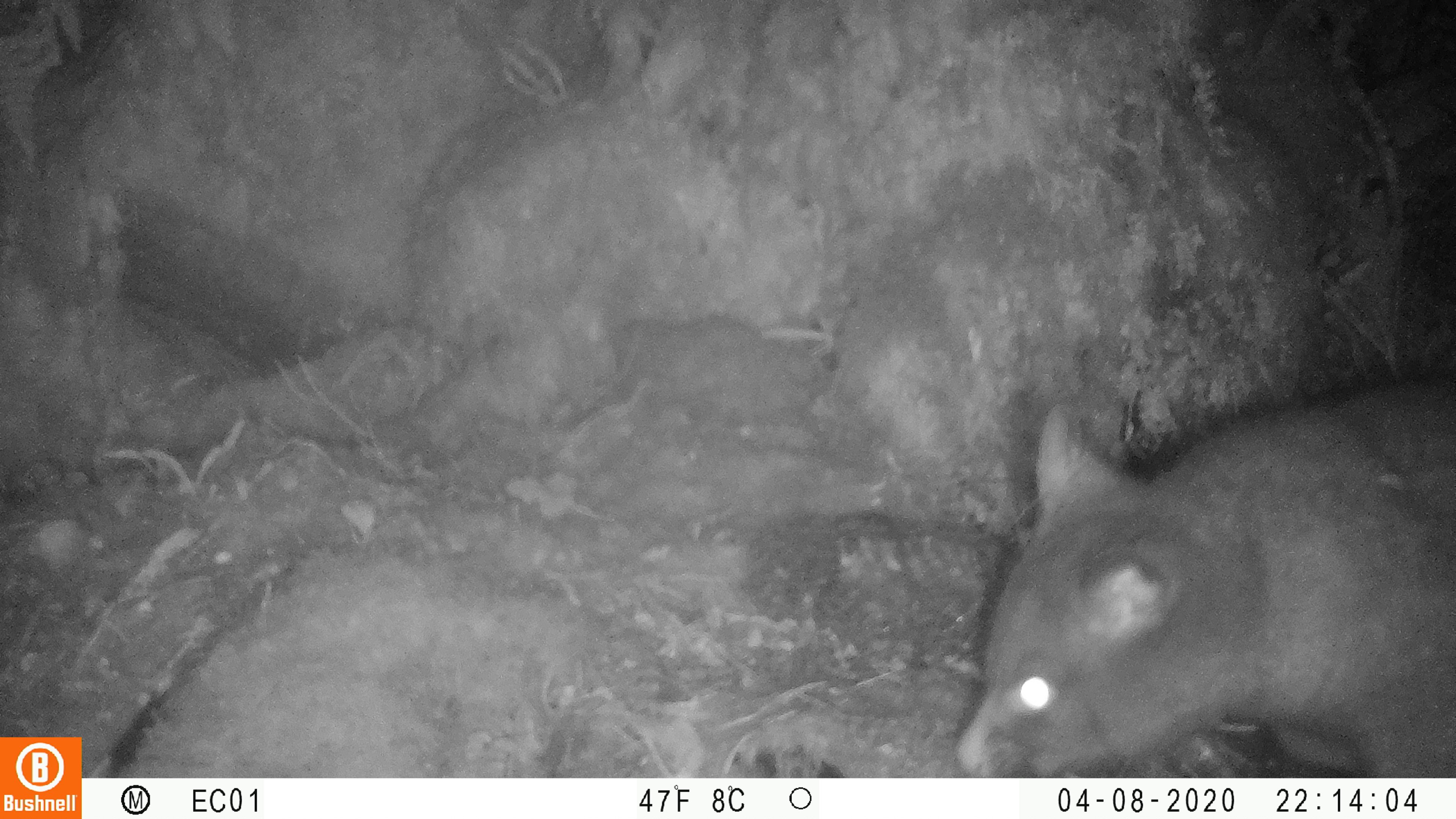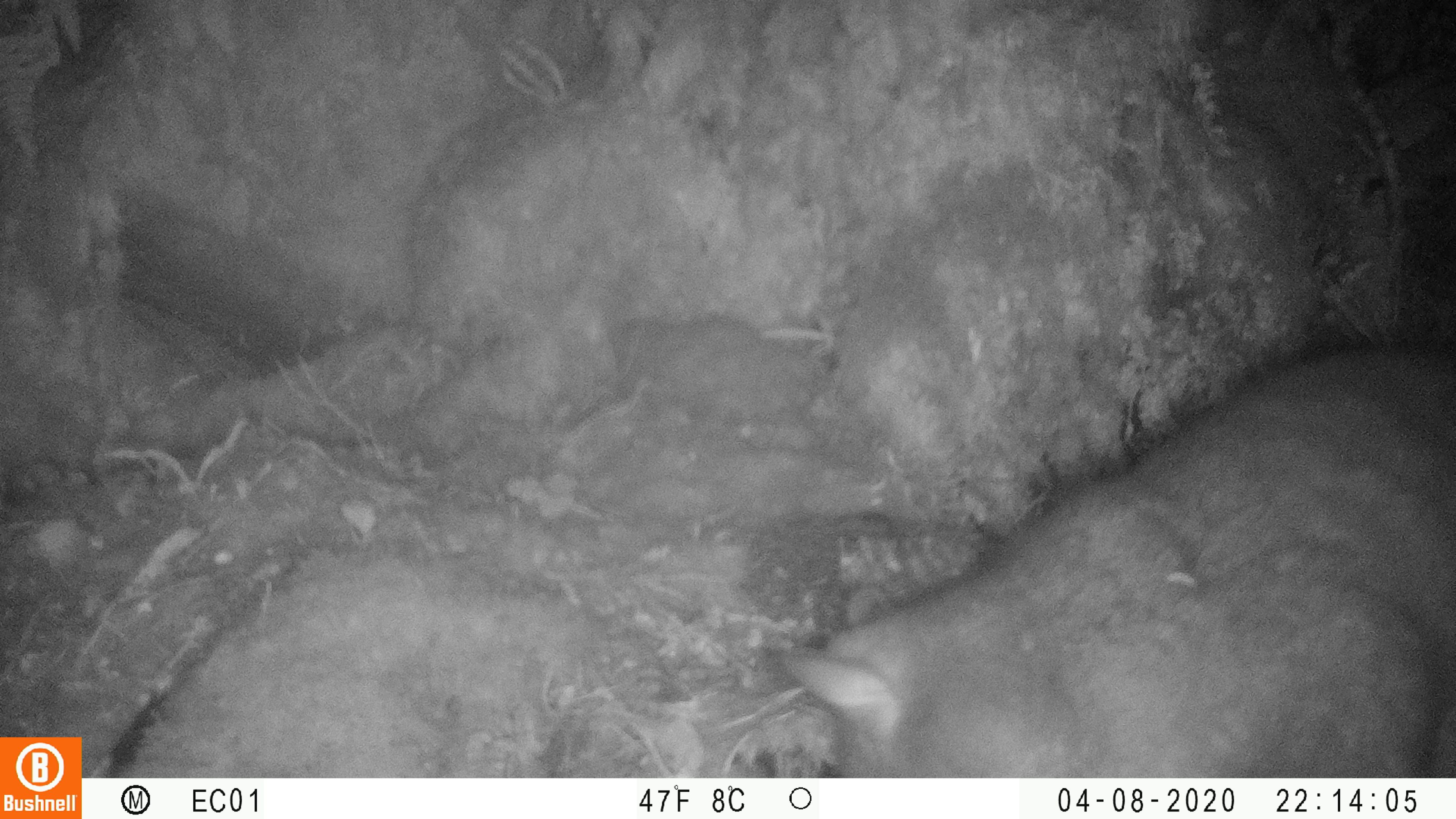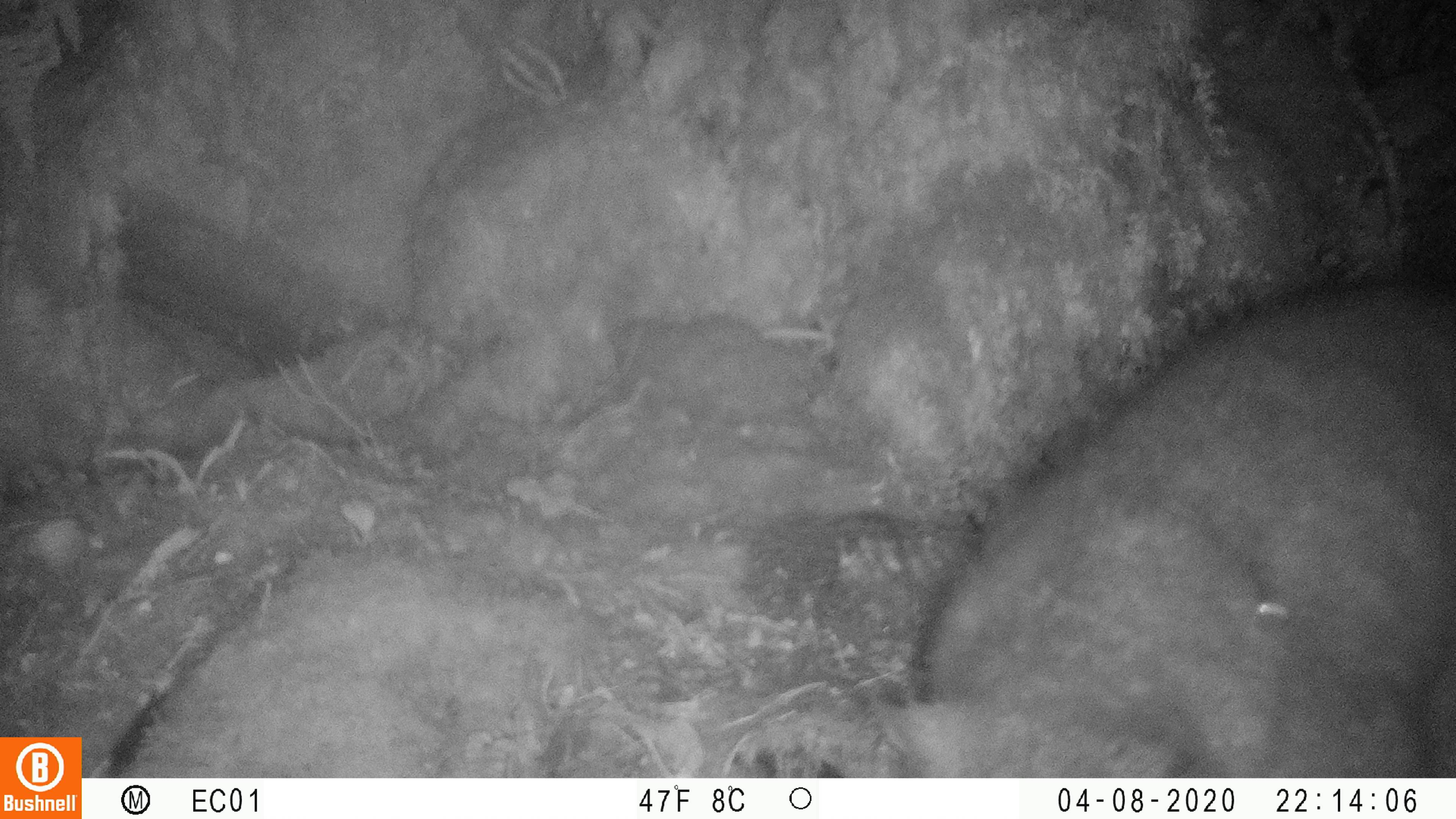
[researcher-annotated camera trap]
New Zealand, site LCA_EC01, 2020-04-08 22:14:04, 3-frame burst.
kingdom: Animalia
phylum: Chordata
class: Mammalia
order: Diprotodontia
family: Phalangeridae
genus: Trichosurus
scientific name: Trichosurus vulpecula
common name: common brushtail possum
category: possum